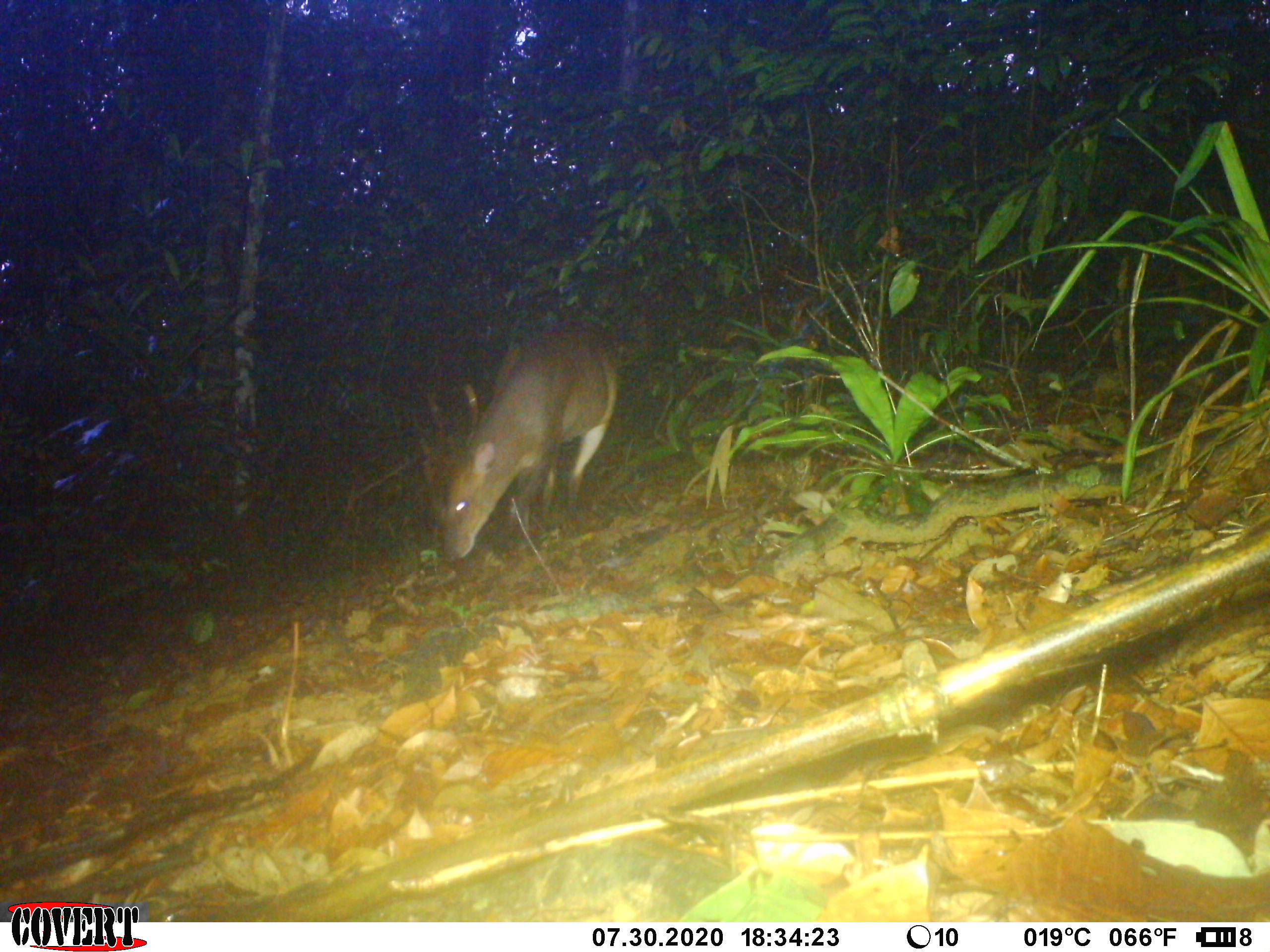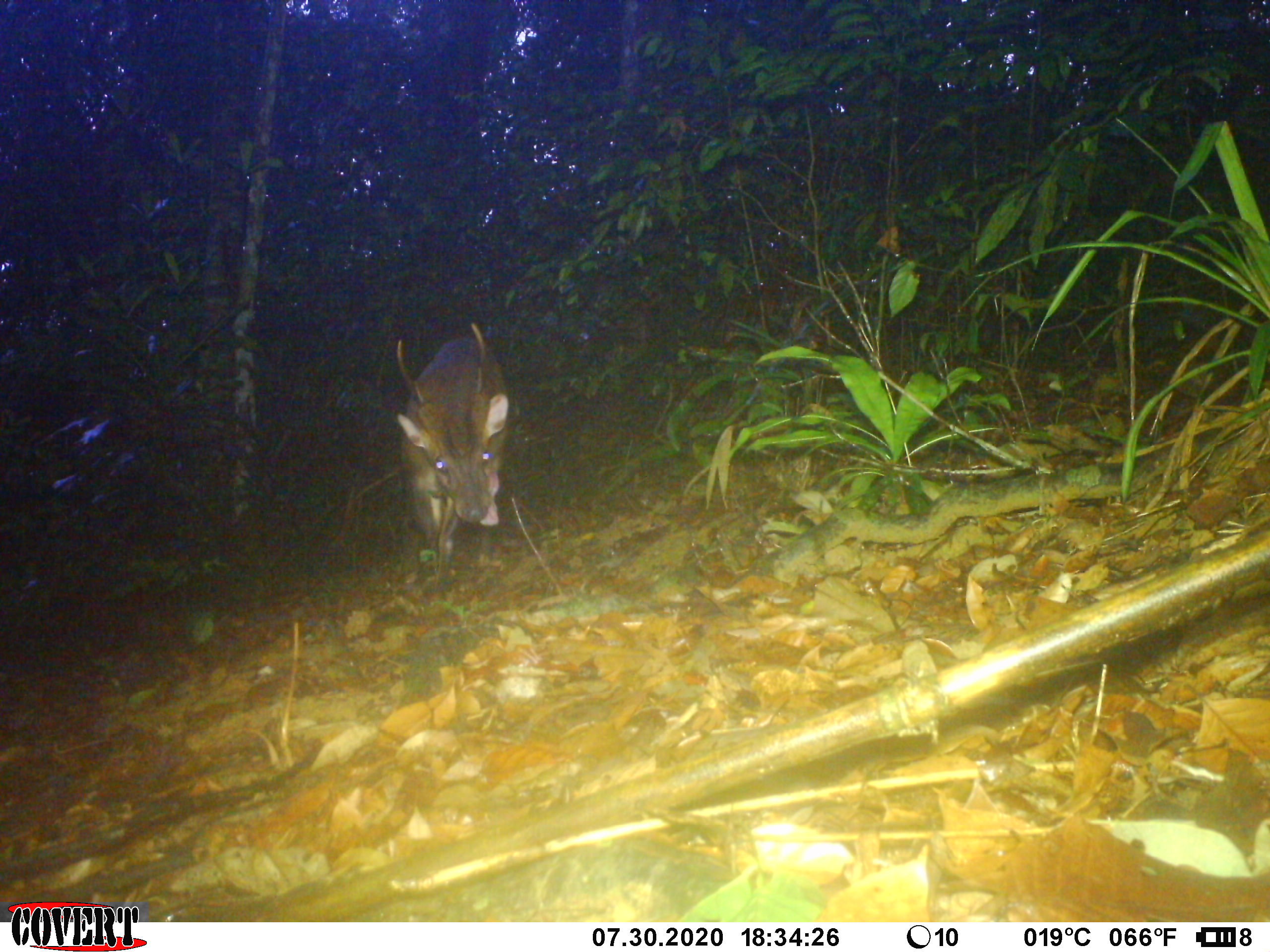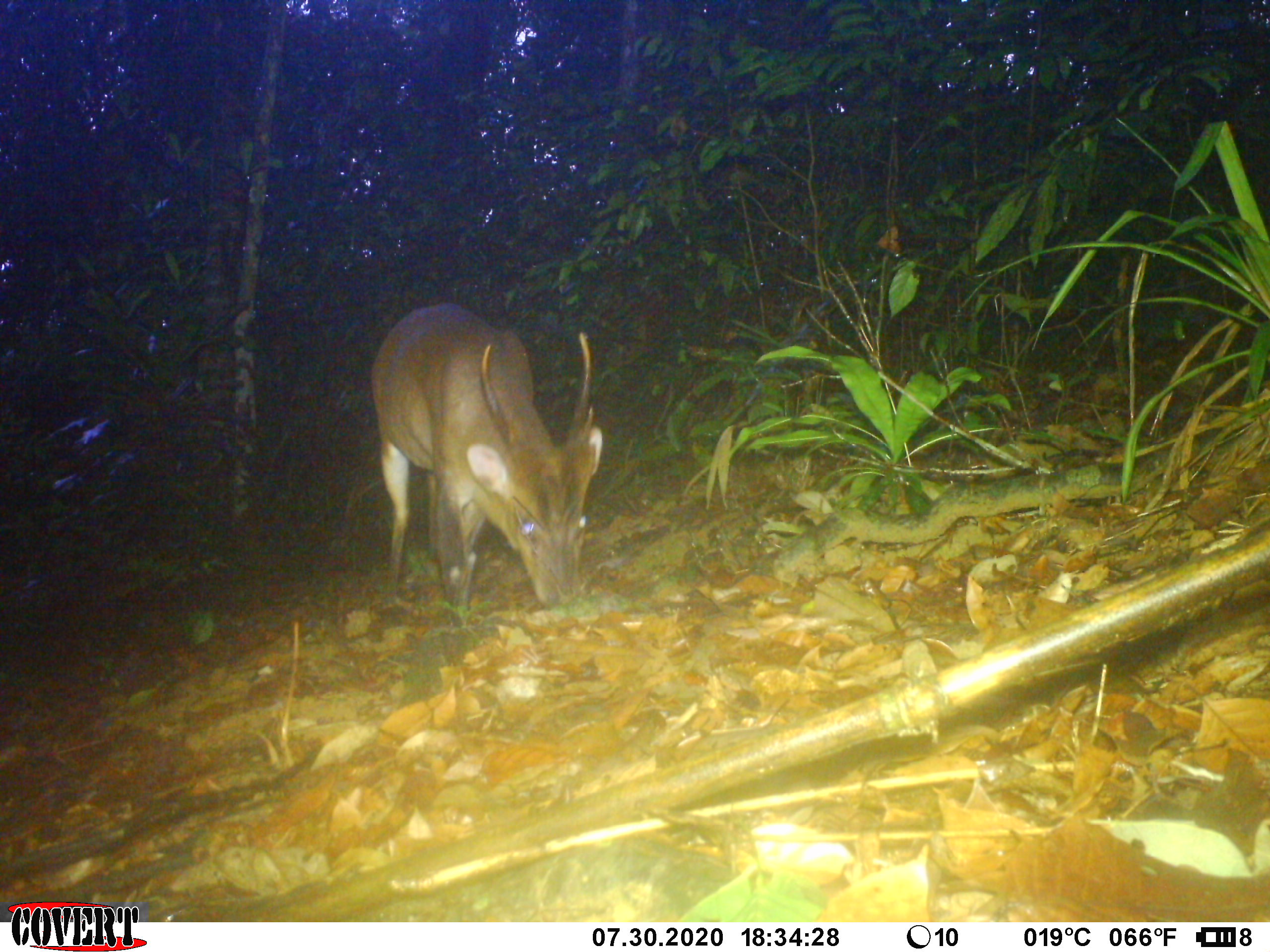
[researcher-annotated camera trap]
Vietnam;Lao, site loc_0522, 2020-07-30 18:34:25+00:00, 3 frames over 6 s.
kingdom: Animalia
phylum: Chordata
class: Mammalia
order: Artiodactyla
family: Cervidae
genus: Muntiacus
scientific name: Muntiacus vuquangensis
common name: large-antlered muntjac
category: large antlered muntjac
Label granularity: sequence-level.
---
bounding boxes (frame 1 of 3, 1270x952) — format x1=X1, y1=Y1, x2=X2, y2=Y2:
large antlered muntjac: x1=432, y1=319, x2=615, y2=565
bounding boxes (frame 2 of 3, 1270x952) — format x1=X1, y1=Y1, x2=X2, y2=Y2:
large antlered muntjac: x1=395, y1=322, x2=510, y2=587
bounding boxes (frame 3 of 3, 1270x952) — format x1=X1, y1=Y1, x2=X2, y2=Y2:
large antlered muntjac: x1=370, y1=302, x2=603, y2=616